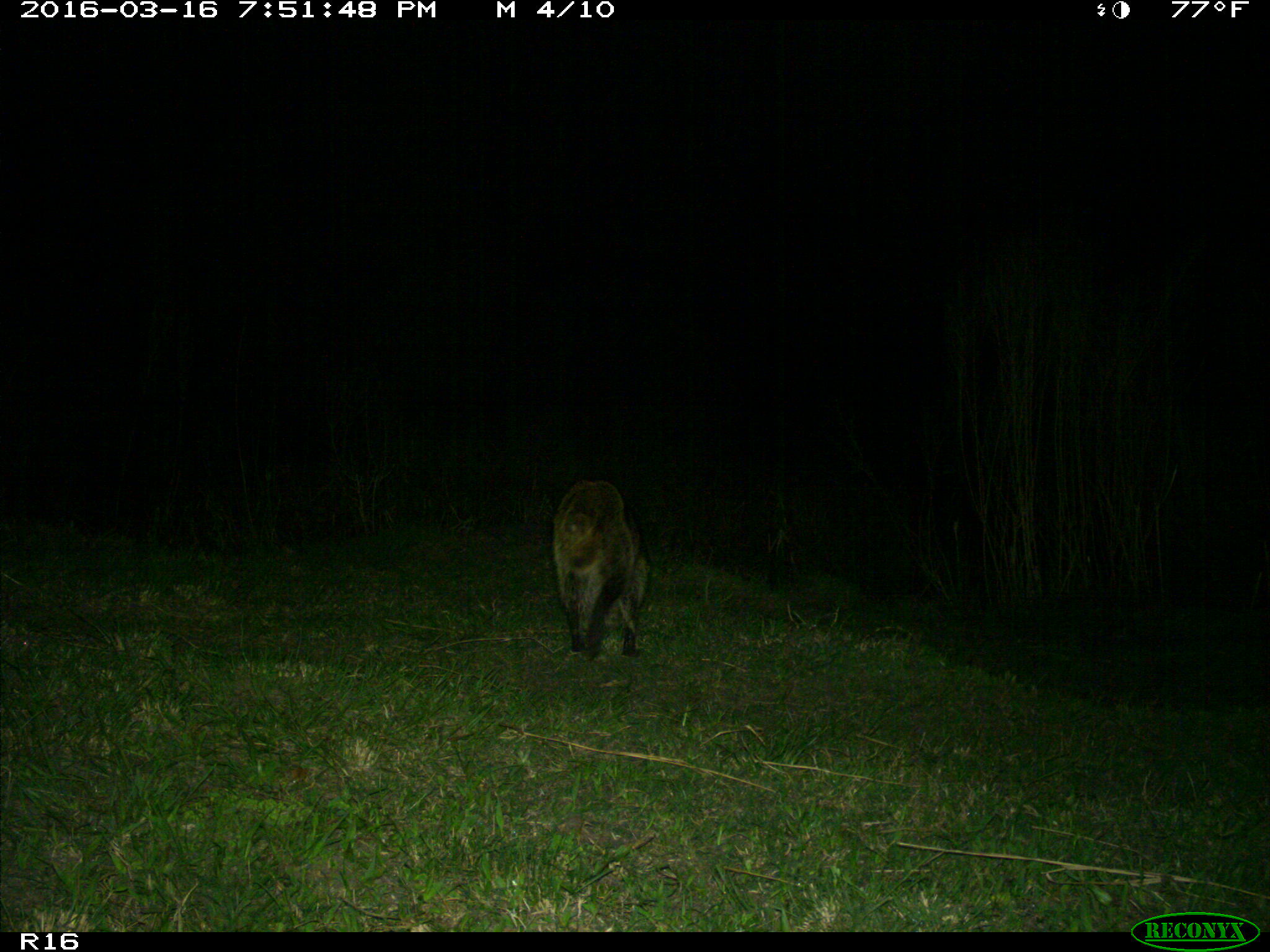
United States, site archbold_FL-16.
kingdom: Animalia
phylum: Chordata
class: Mammalia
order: Carnivora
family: Procyonidae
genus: Procyon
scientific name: Procyon lotor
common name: common raccoon